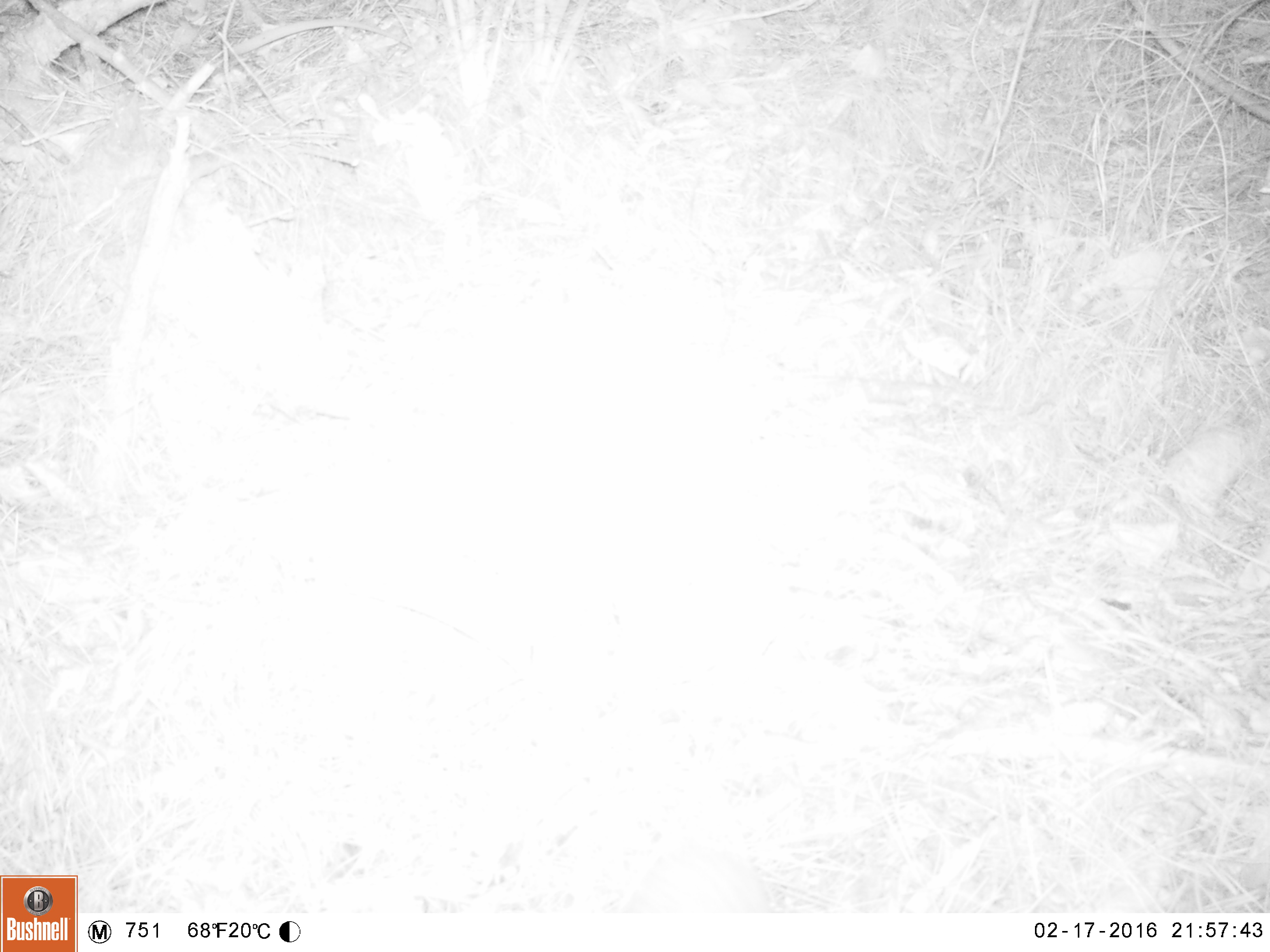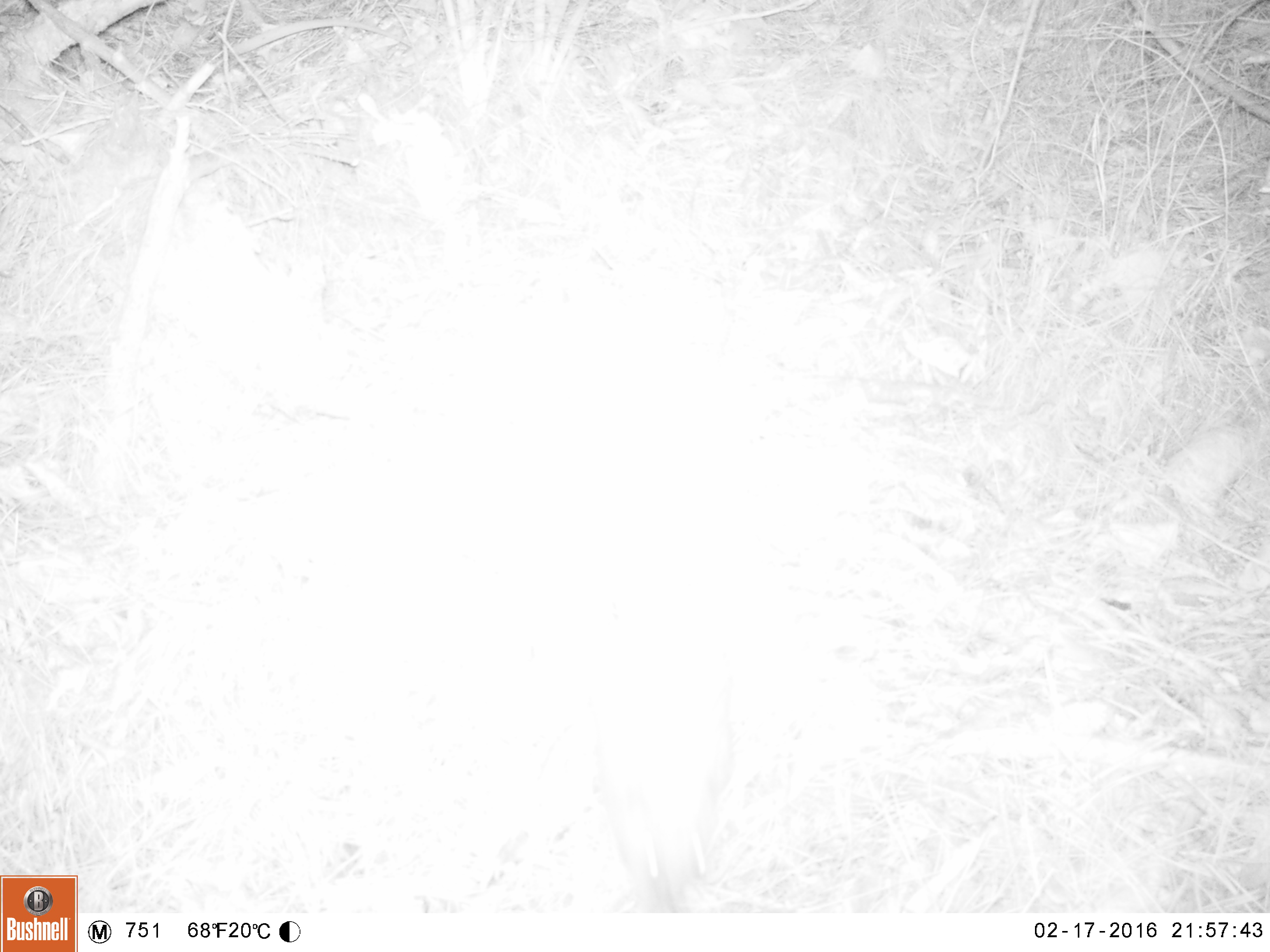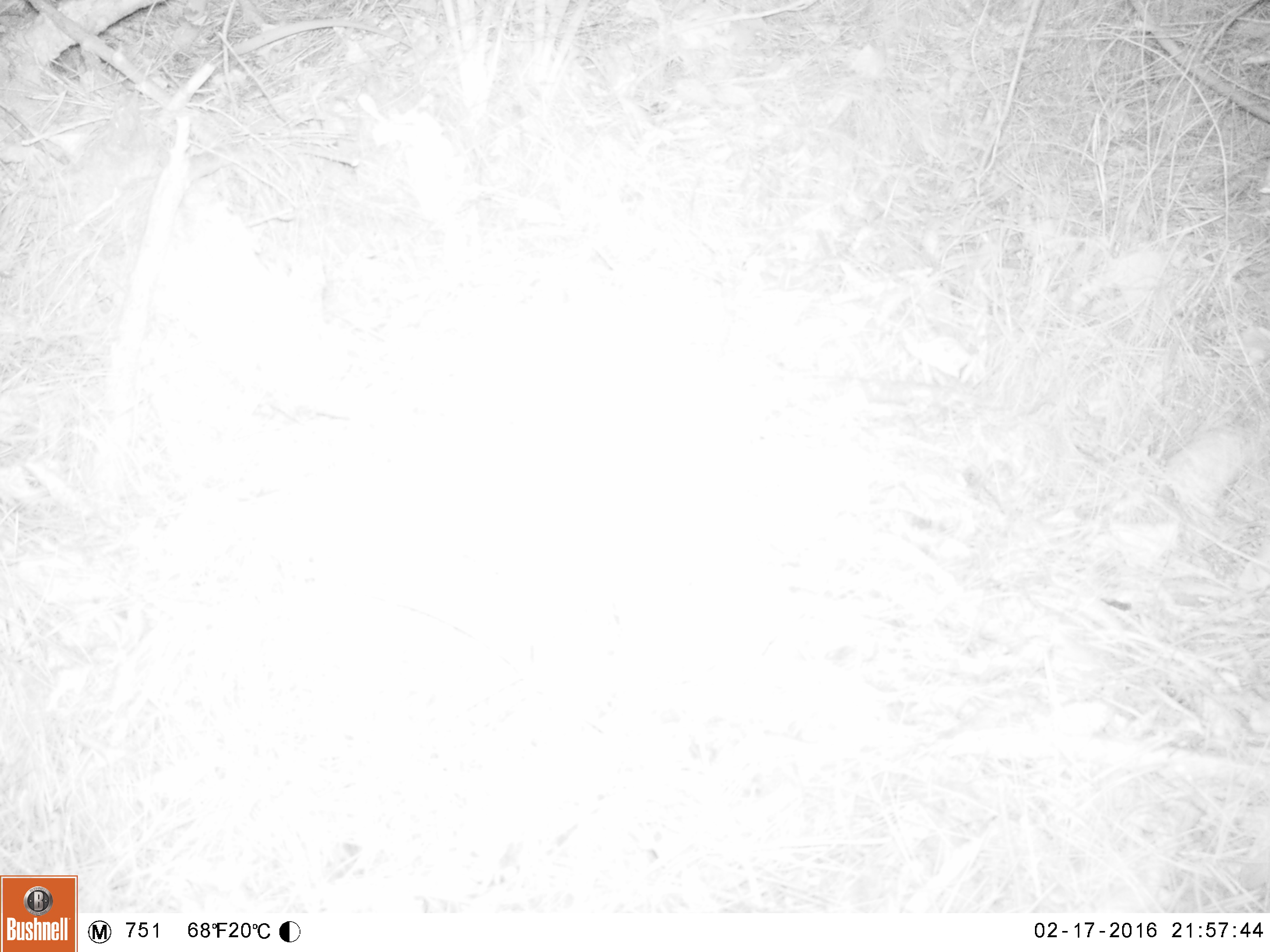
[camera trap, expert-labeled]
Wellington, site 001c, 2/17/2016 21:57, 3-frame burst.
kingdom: Animalia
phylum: Chordata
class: Mammalia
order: Eulipotyphla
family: Erinaceidae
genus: Erinaceus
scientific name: Erinaceus europaeus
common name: hedgehog